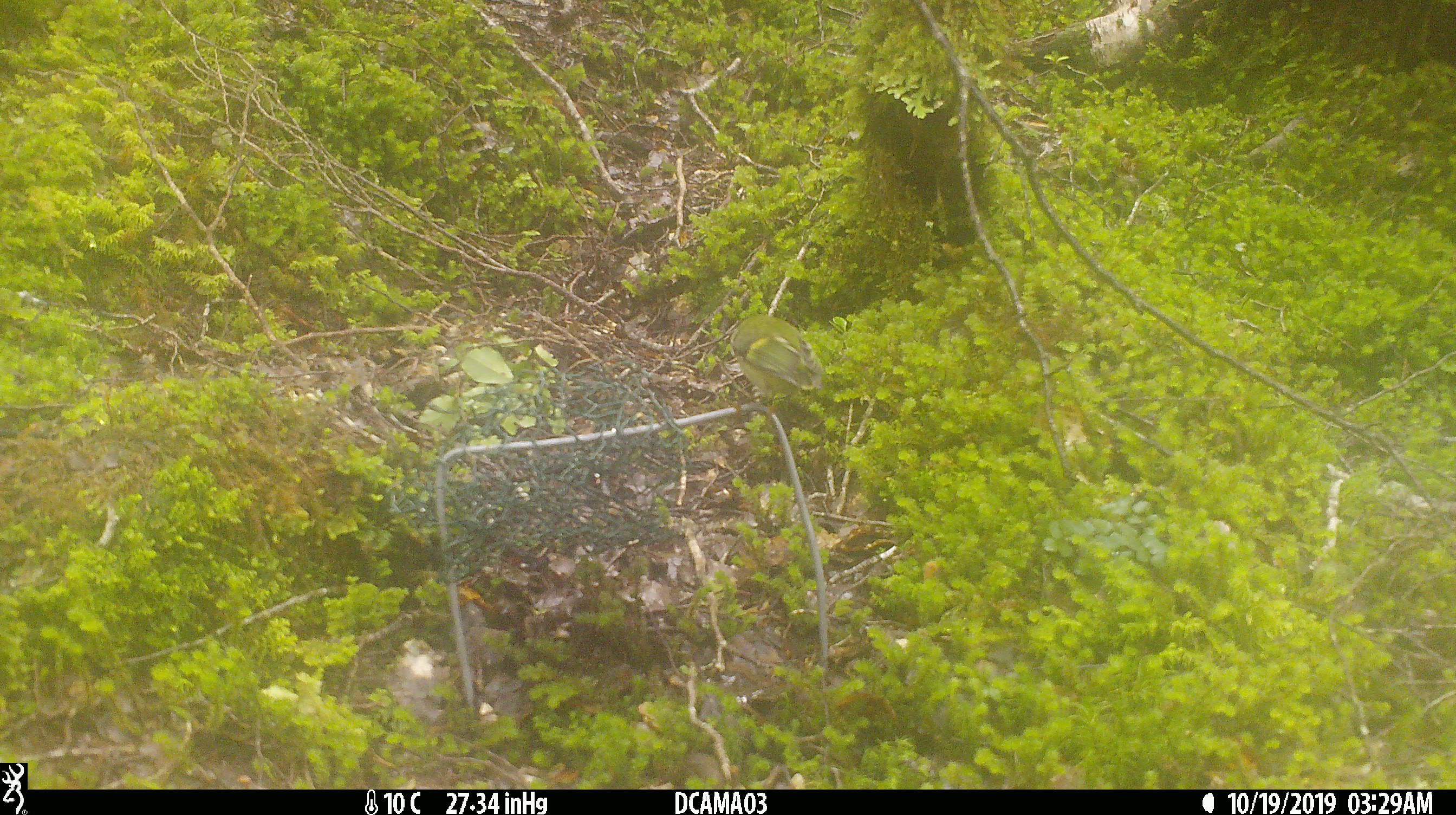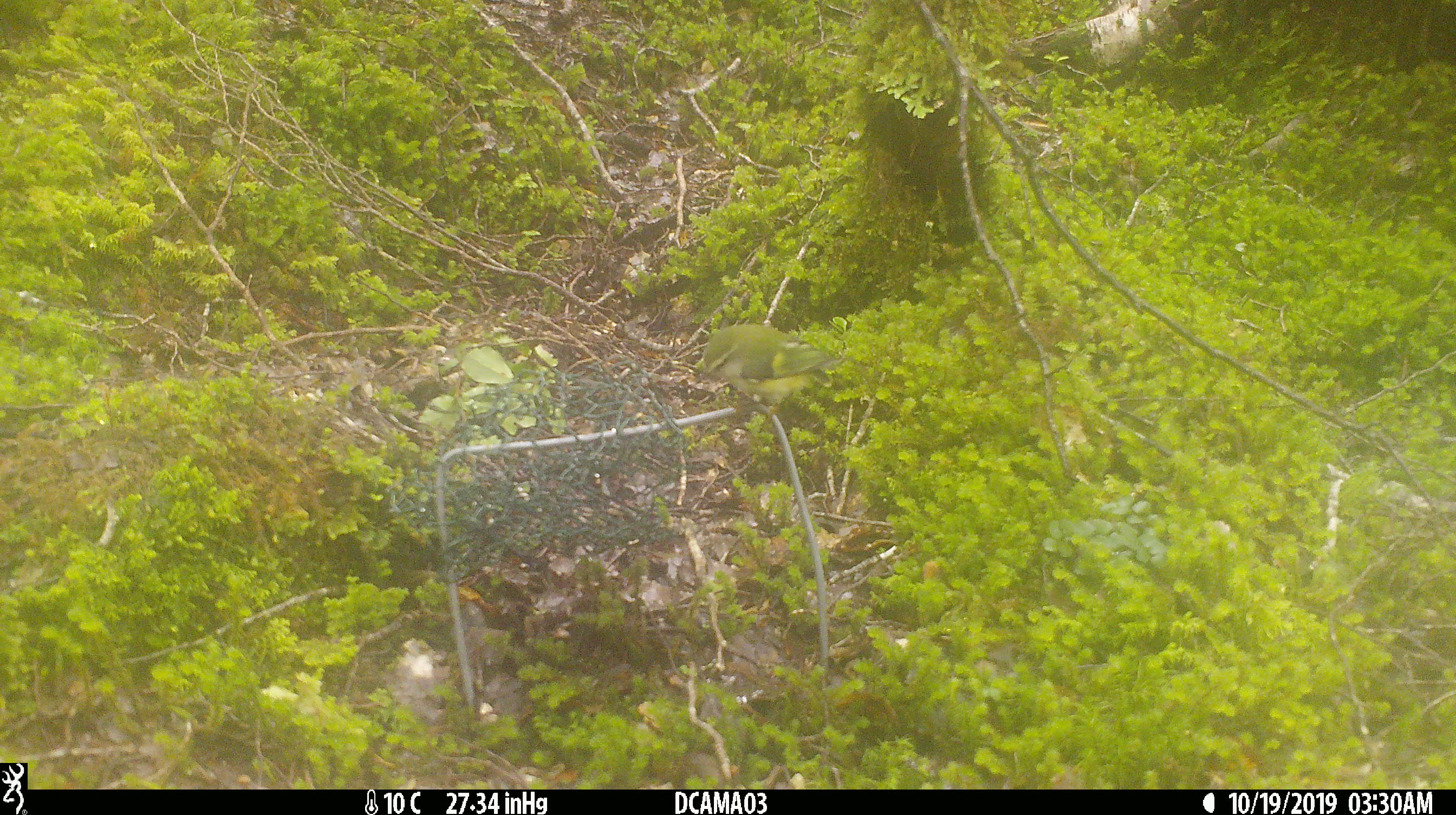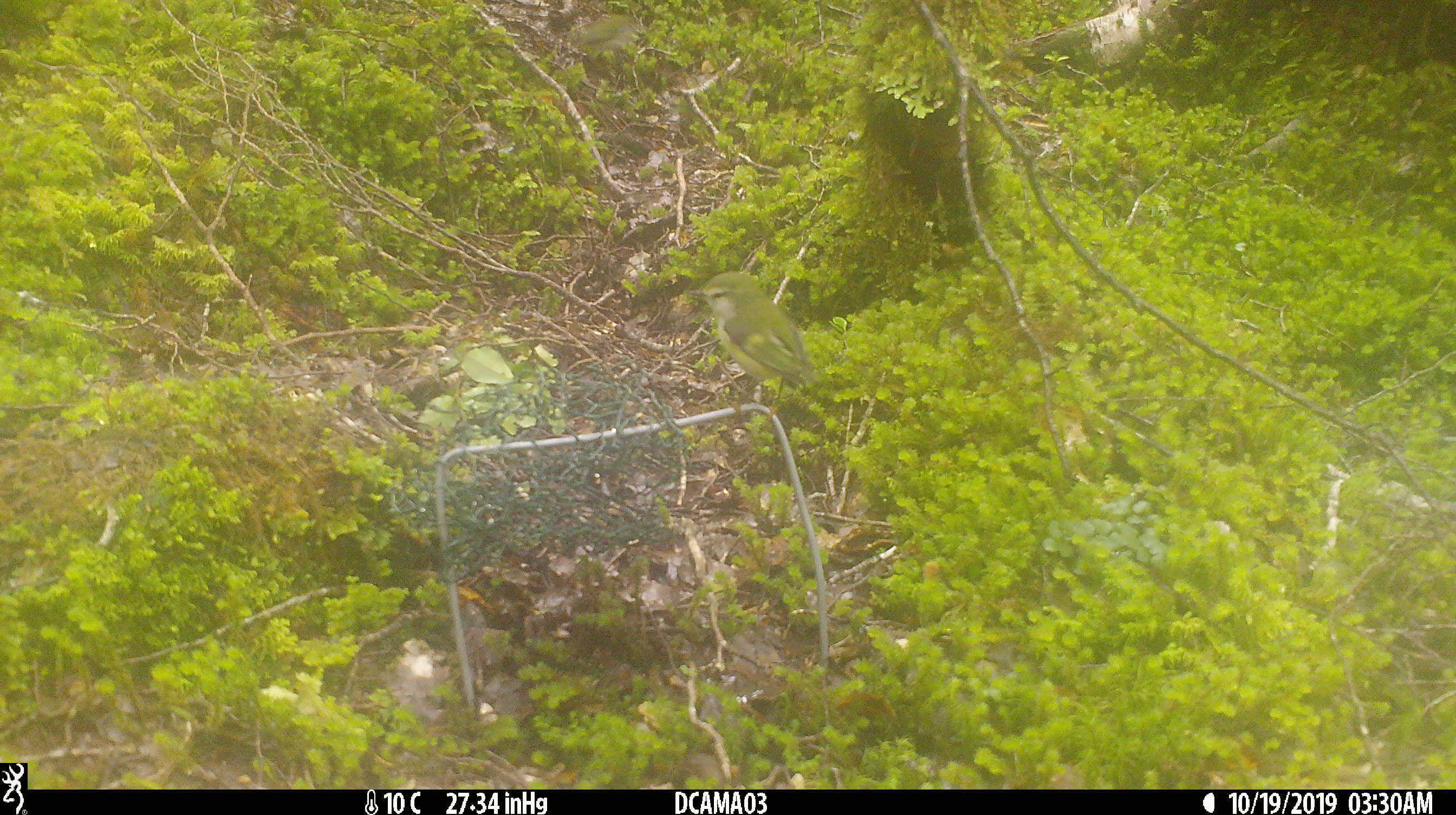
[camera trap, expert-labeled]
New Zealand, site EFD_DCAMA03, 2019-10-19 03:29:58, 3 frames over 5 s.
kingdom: Animalia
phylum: Chordata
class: Aves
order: Passeriformes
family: Acanthisittidae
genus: Acanthisitta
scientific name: Acanthisitta chloris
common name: rifleman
Rifleman (Acanthisitta chloris).